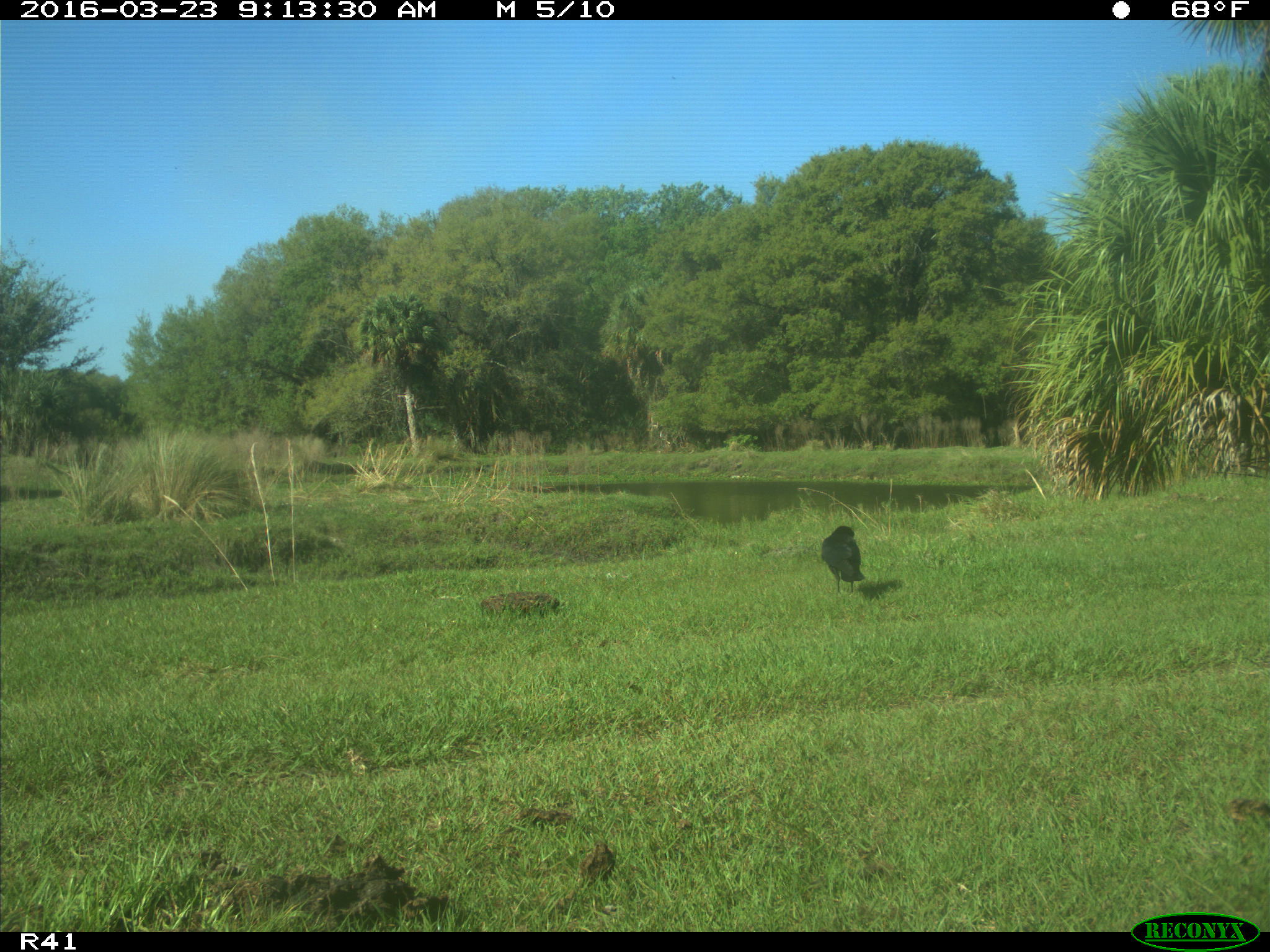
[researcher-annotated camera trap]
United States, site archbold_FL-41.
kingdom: Animalia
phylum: Chordata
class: Aves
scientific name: Aves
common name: birds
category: unidentified bird